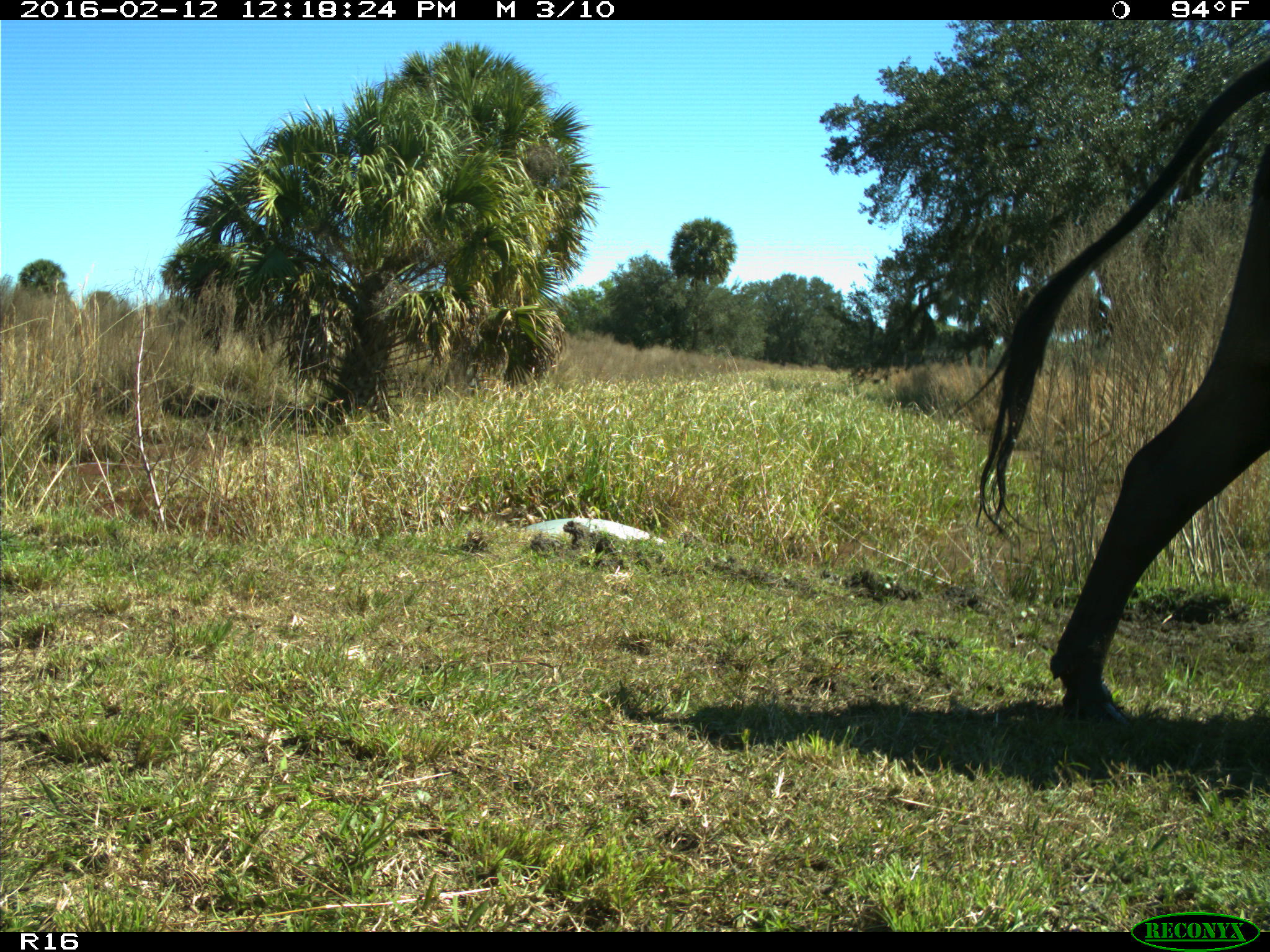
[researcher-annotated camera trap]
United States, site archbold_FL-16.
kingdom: Animalia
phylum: Chordata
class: Mammalia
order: Artiodactyla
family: Bovidae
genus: Bos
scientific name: Bos taurus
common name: domestic cow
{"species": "Bos taurus (domestic cow)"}